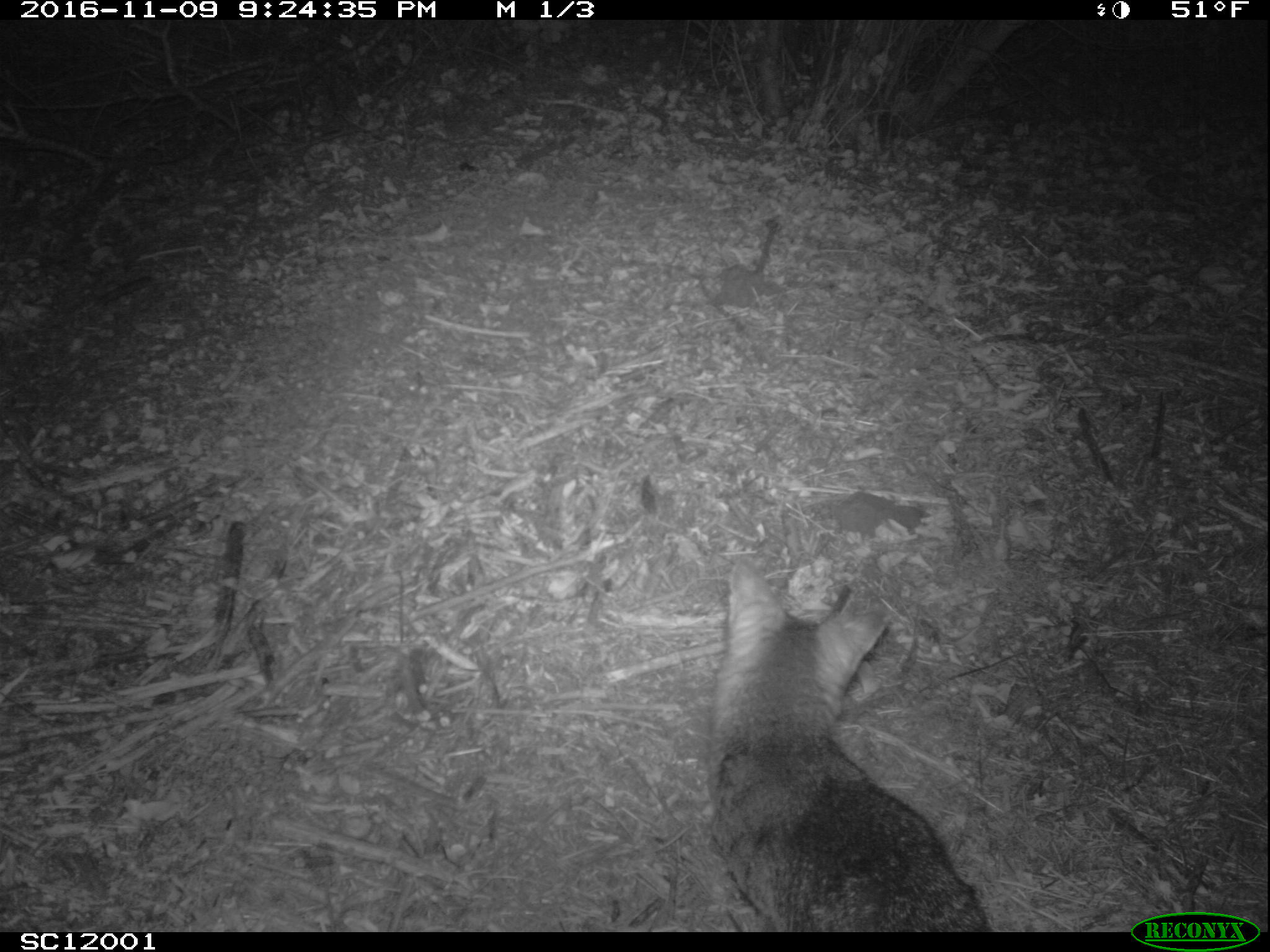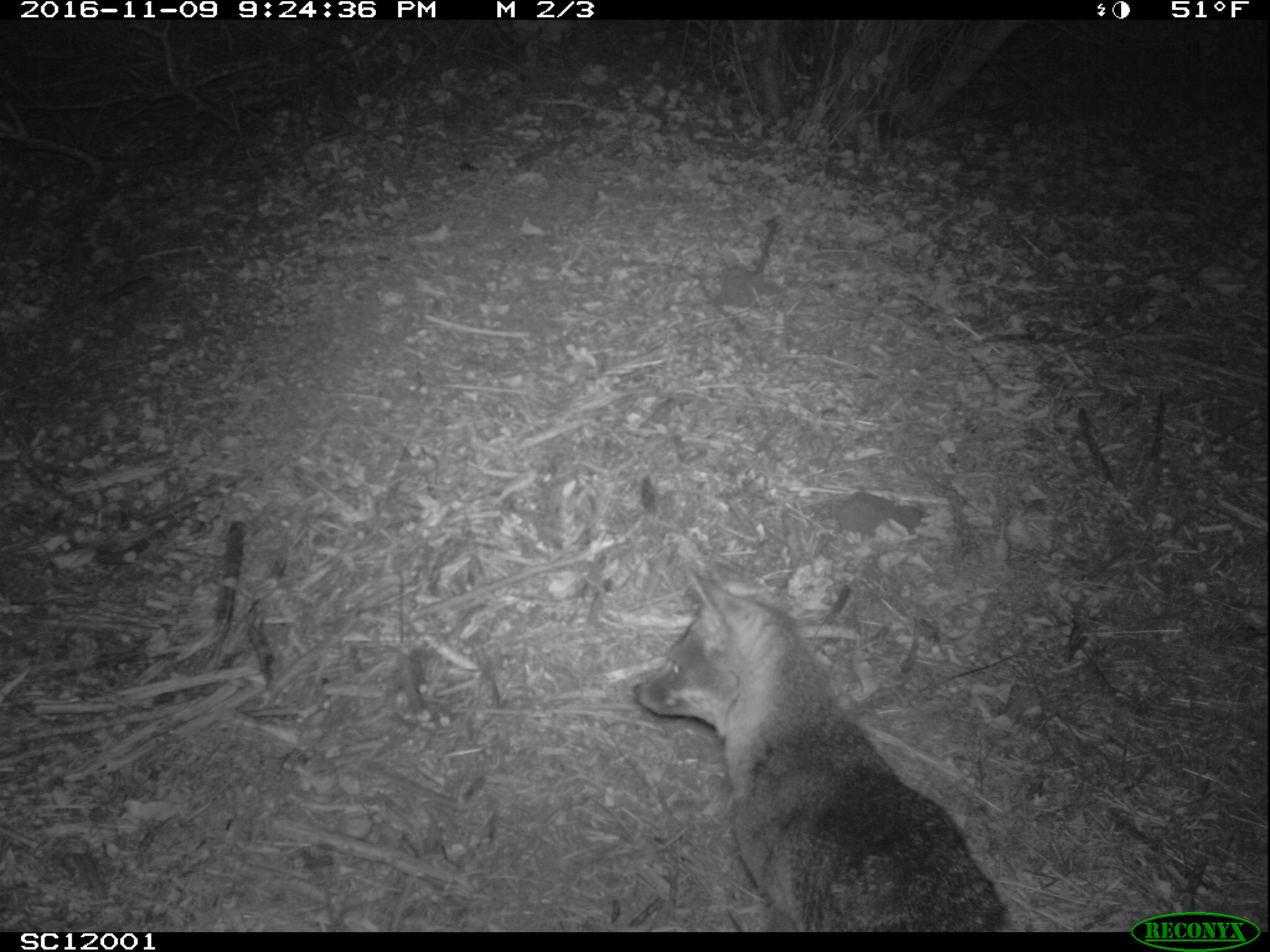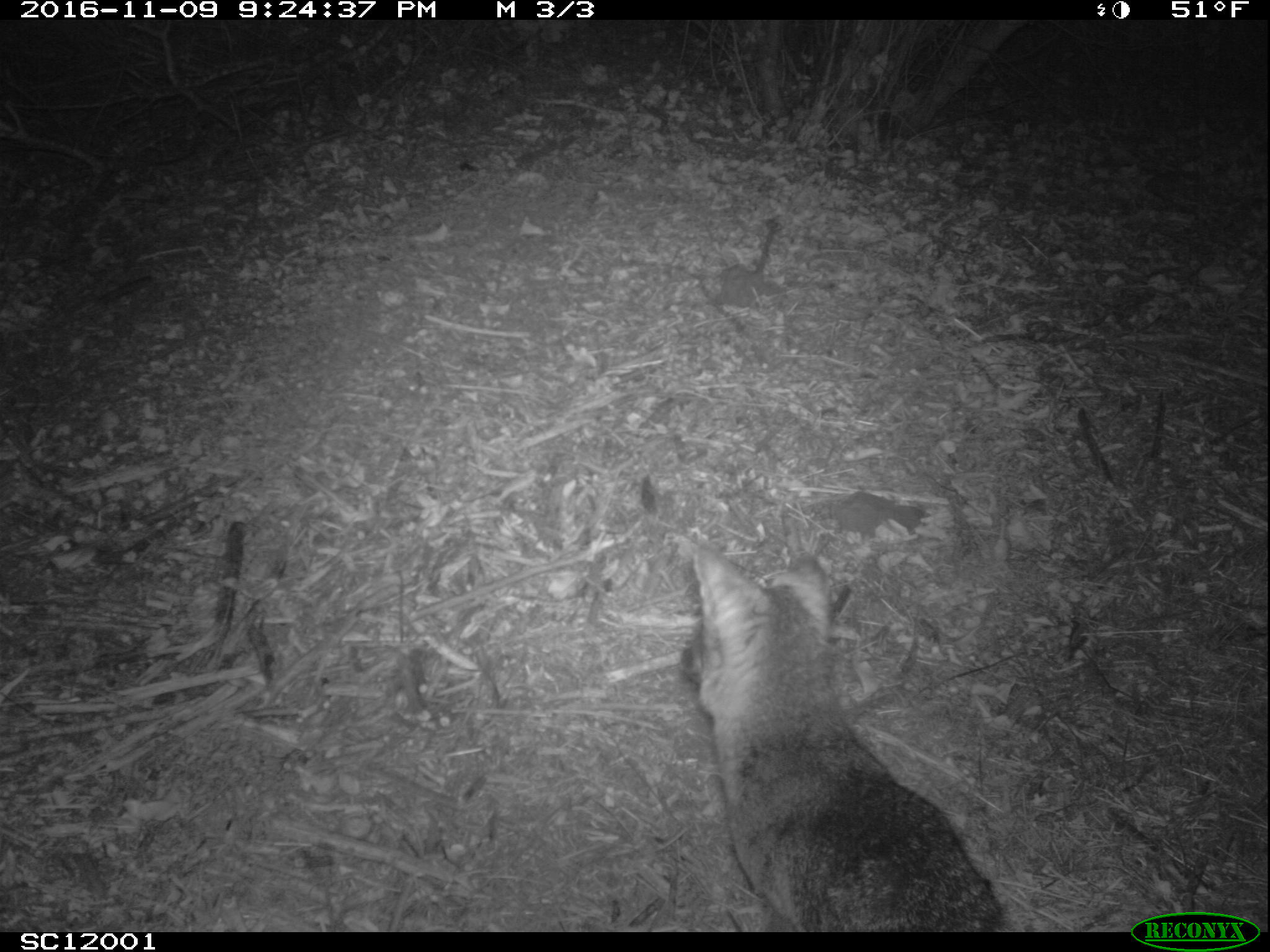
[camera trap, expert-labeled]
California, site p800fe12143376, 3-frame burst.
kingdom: Animalia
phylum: Chordata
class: Mammalia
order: Carnivora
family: Canidae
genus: Urocyon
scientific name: Urocyon littoralis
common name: island fox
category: fox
Fox (island fox) (Urocyon littoralis).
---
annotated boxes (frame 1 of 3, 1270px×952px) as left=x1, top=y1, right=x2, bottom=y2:
fox: left=709, top=560, right=991, bottom=931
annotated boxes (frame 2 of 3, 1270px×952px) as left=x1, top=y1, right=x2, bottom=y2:
fox: left=631, top=565, right=1012, bottom=932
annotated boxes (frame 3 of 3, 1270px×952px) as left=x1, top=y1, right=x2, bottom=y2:
fox: left=678, top=539, right=1013, bottom=931